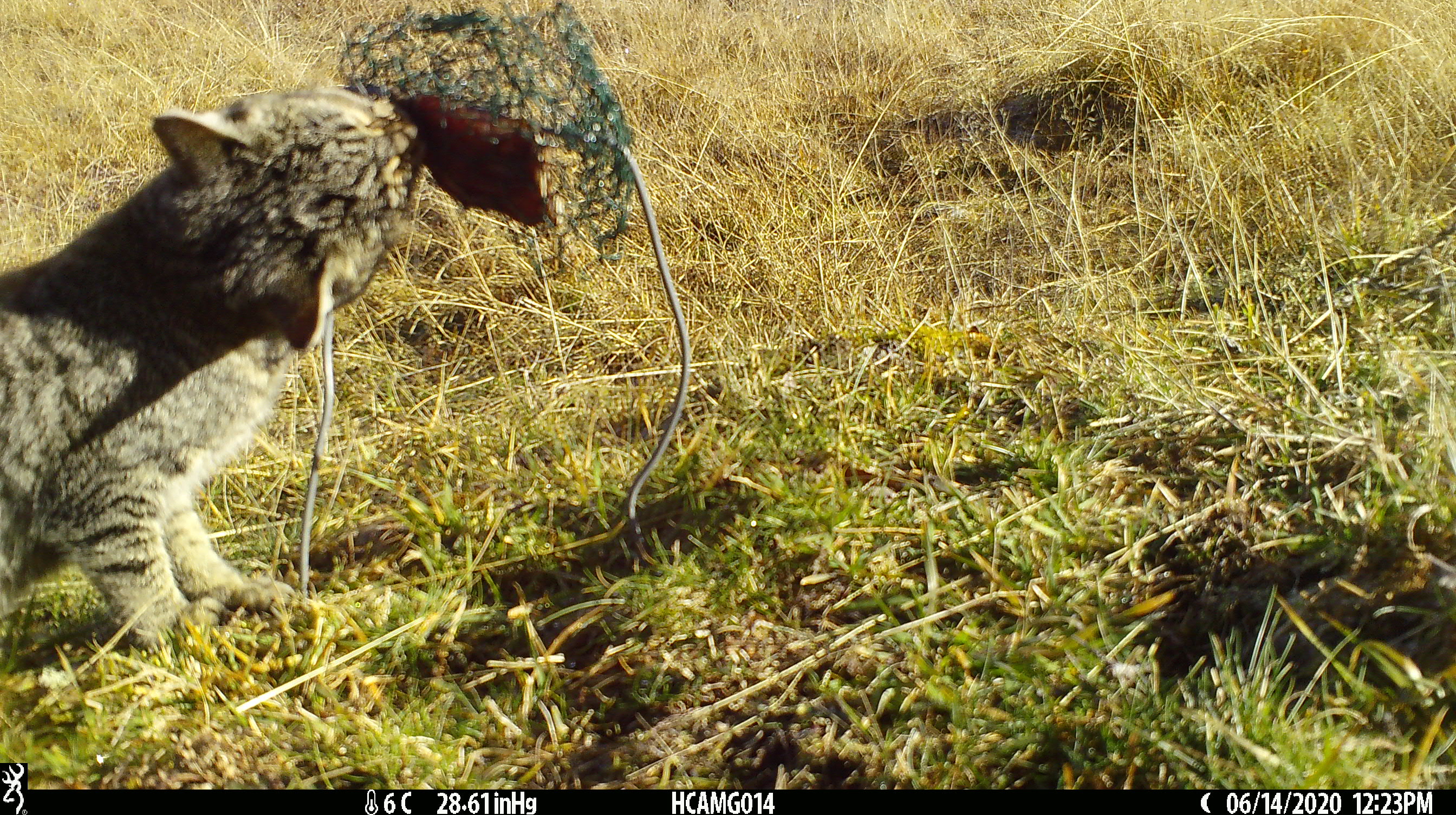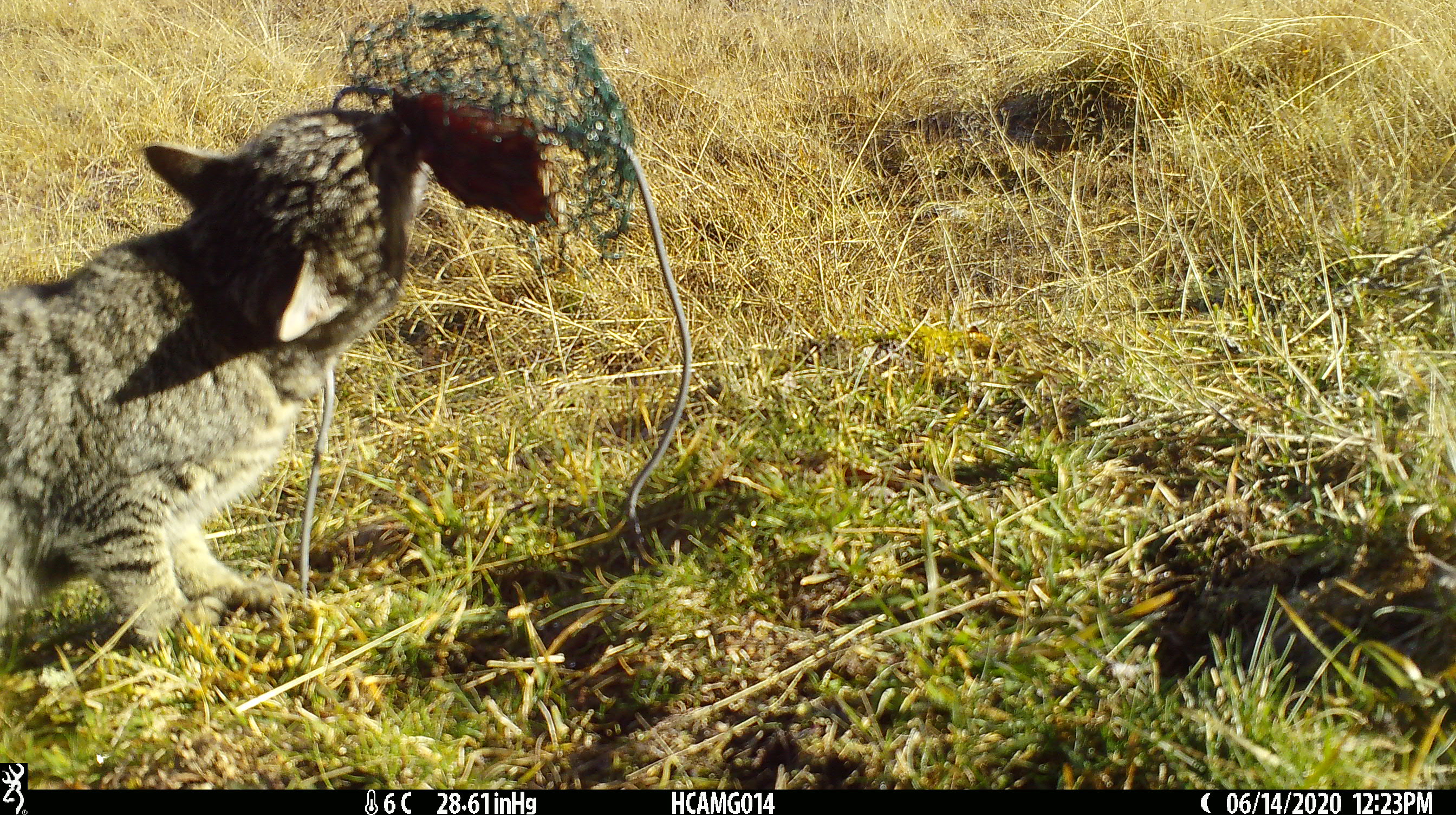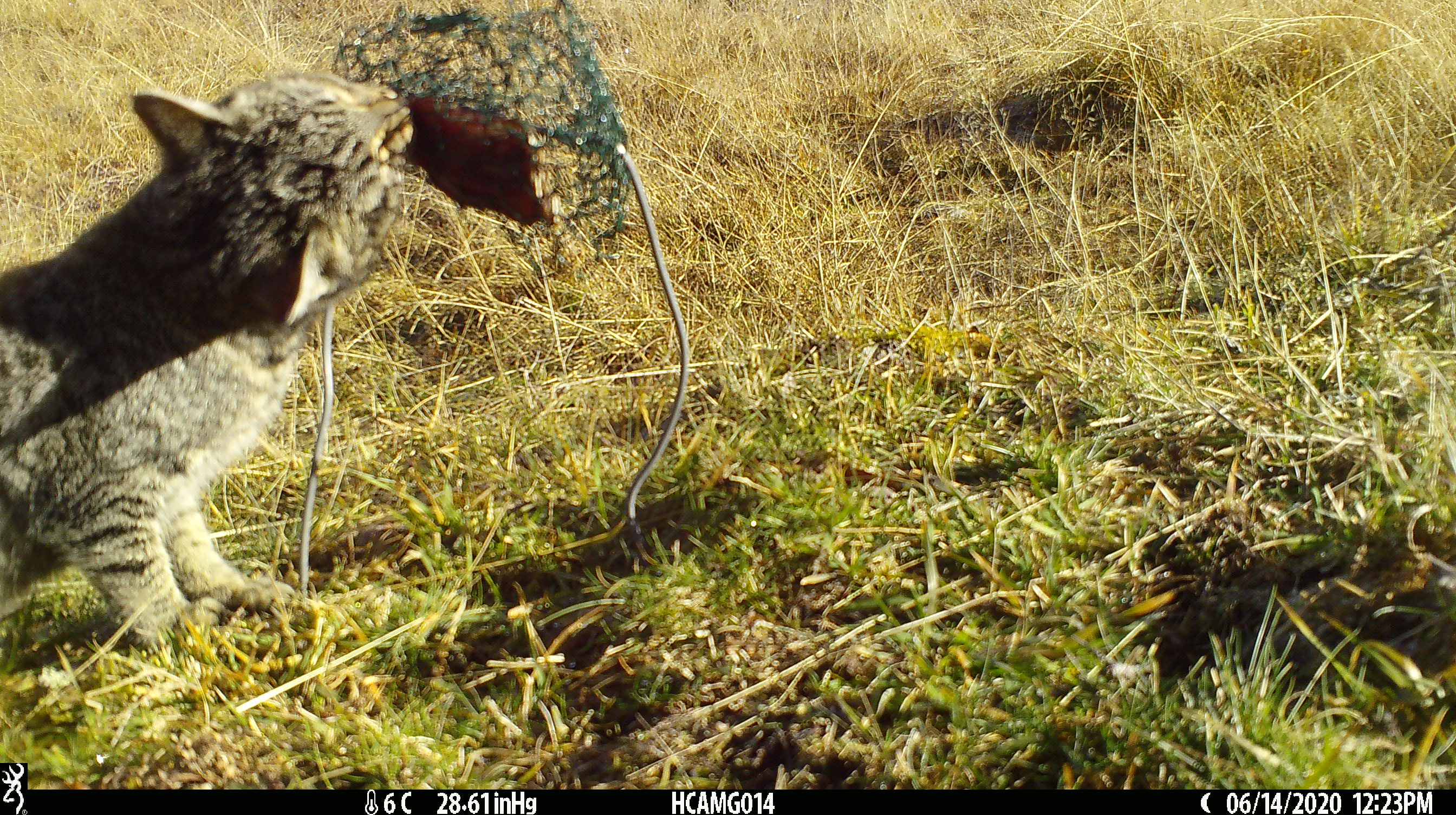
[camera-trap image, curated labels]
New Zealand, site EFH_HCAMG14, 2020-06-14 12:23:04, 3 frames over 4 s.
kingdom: Animalia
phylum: Chordata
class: Mammalia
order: Carnivora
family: Felidae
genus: Felis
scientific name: Felis catus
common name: domestic cat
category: cat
Cat (domestic cat) (Felis catus).